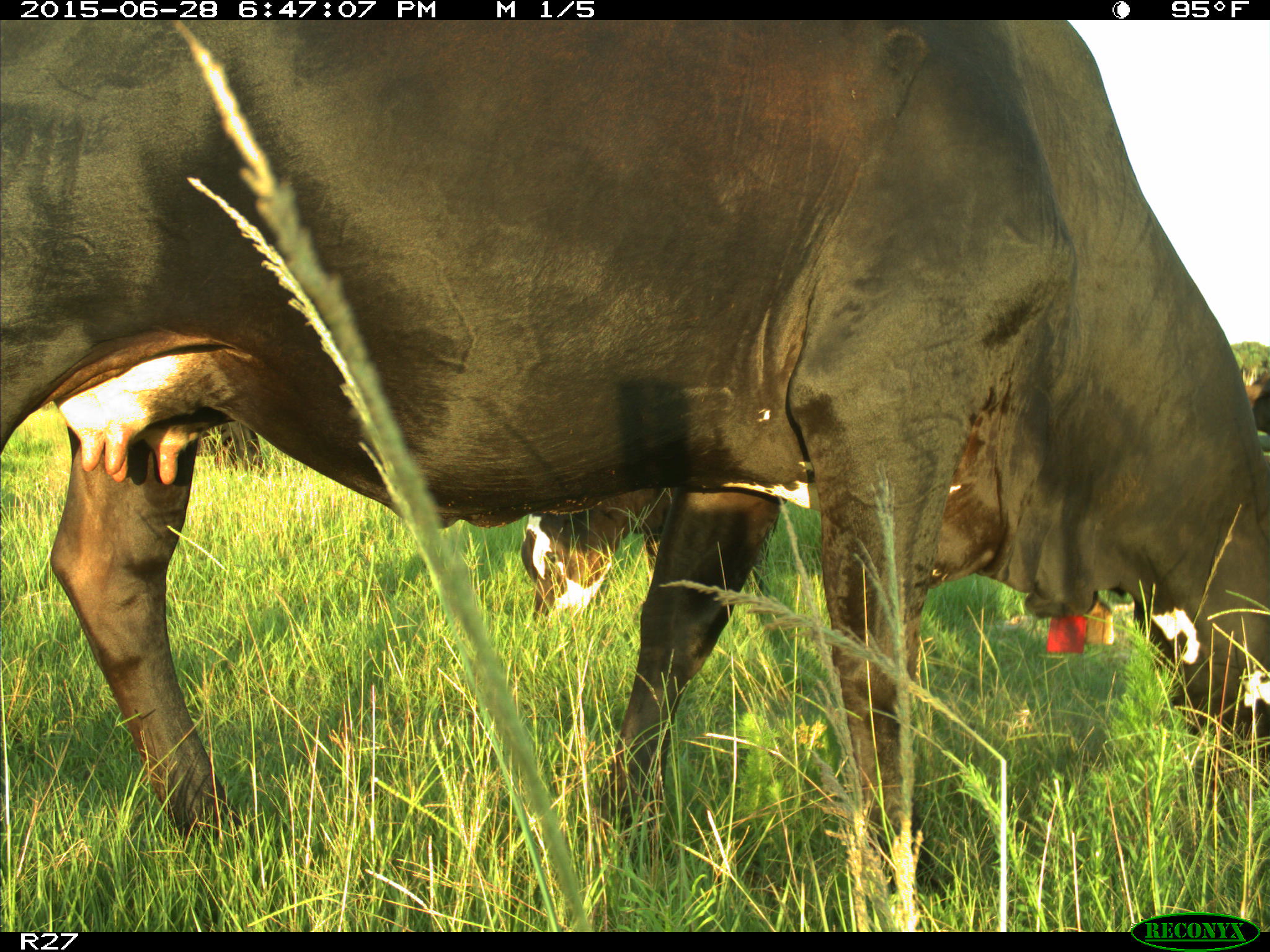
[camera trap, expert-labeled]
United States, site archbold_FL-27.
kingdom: Animalia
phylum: Chordata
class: Mammalia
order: Artiodactyla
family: Bovidae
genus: Bos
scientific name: Bos taurus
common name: domestic cow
Bos taurus (domestic cow).